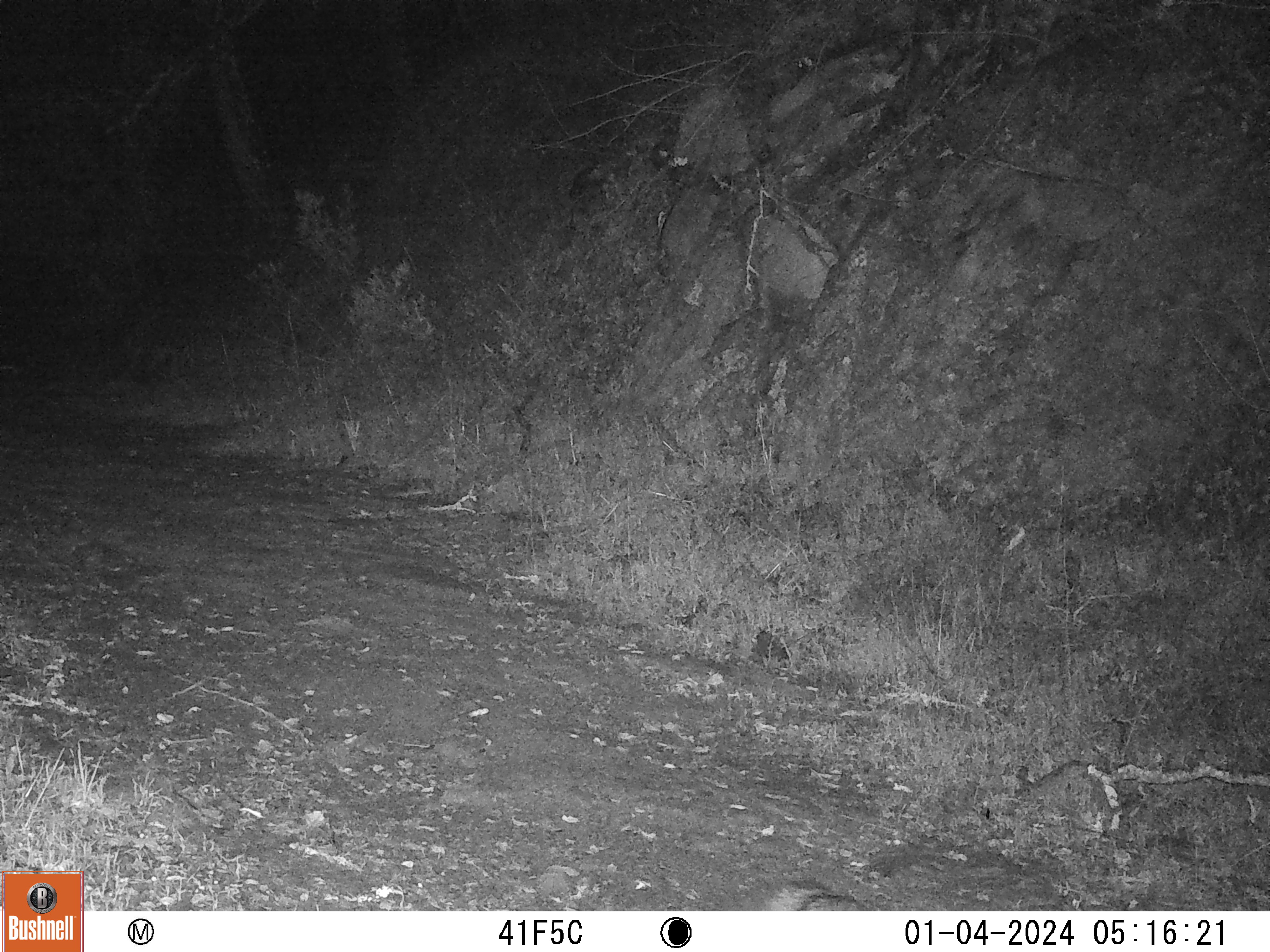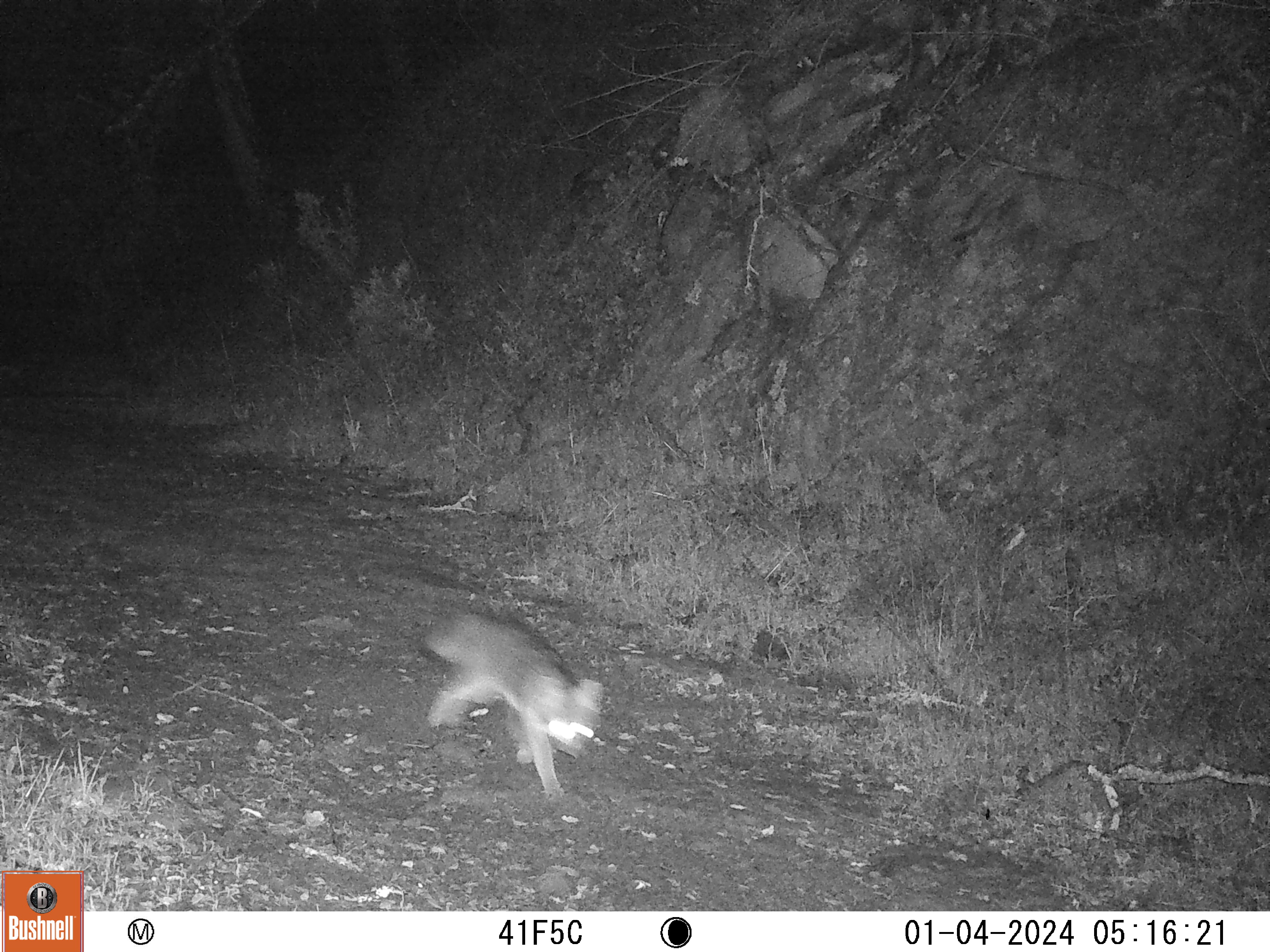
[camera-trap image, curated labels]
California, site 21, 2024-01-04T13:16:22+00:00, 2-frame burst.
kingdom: Animalia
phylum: Chordata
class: Mammalia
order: Carnivora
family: Canidae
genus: Urocyon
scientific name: Urocyon cinereoargenteus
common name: gray fox